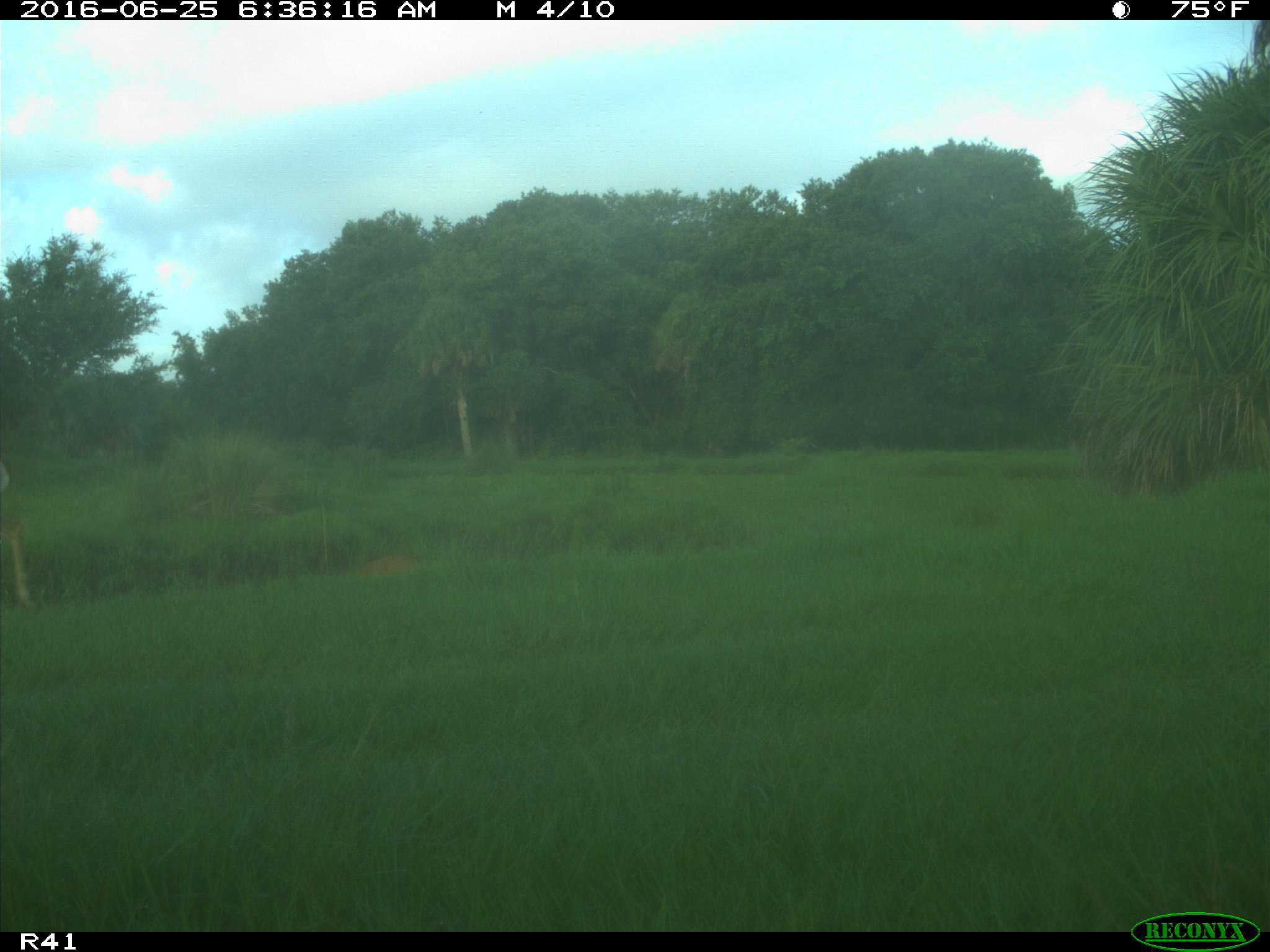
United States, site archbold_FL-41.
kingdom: Animalia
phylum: Chordata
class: Mammalia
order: Artiodactyla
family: Cervidae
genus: Odocoileus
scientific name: Odocoileus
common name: deer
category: unidentified deer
Unidentified deer (deer) (Odocoileus).